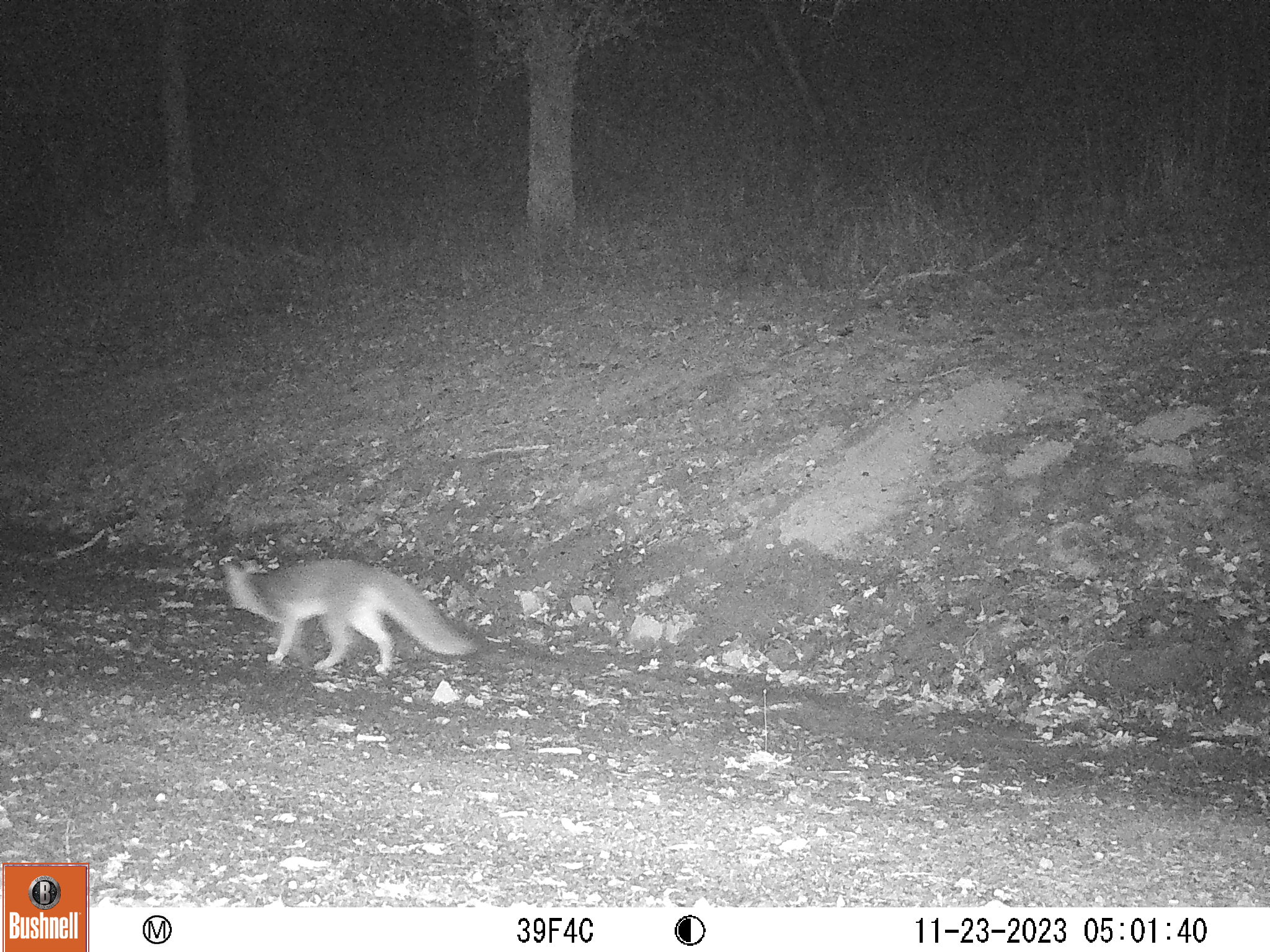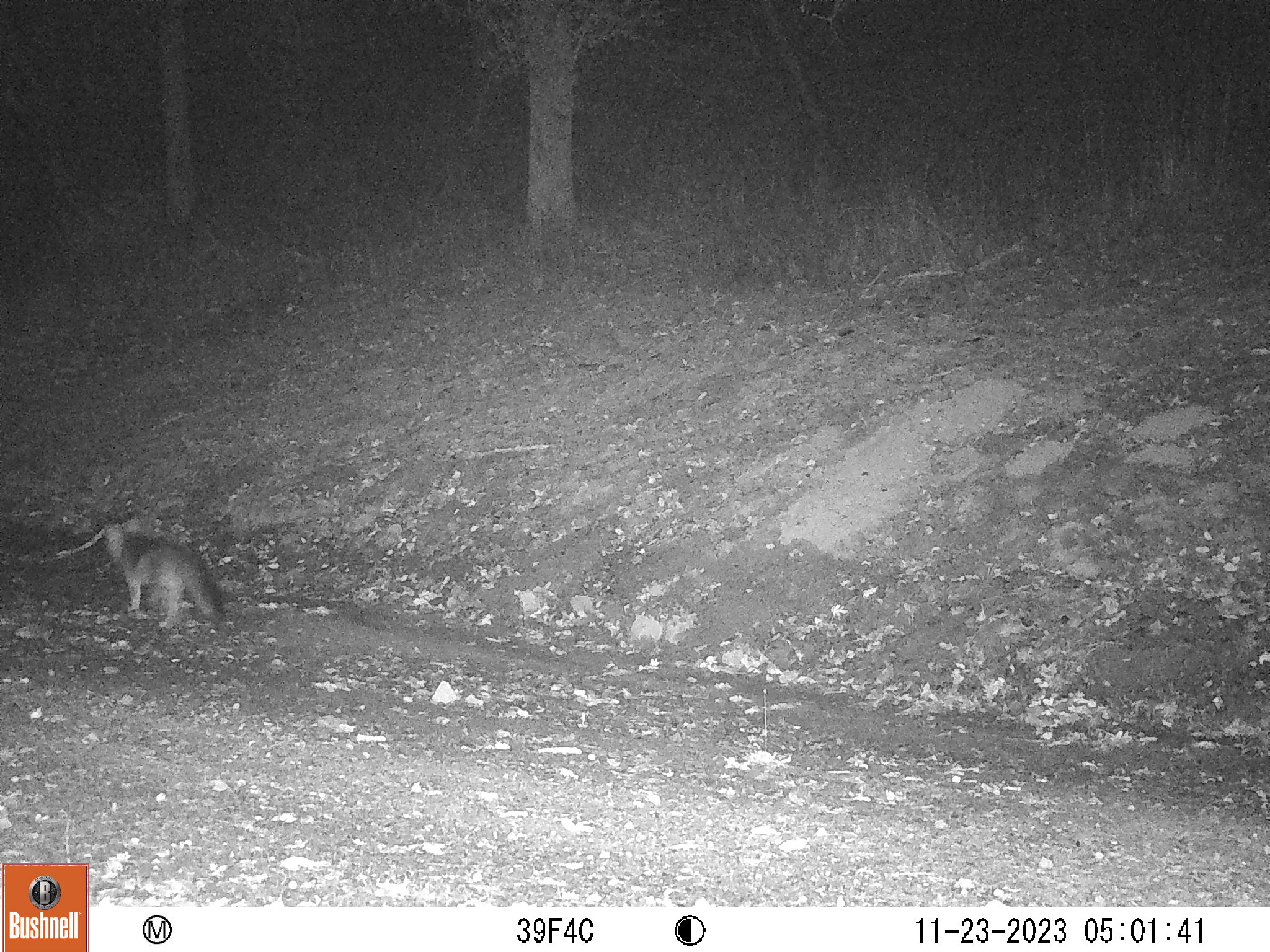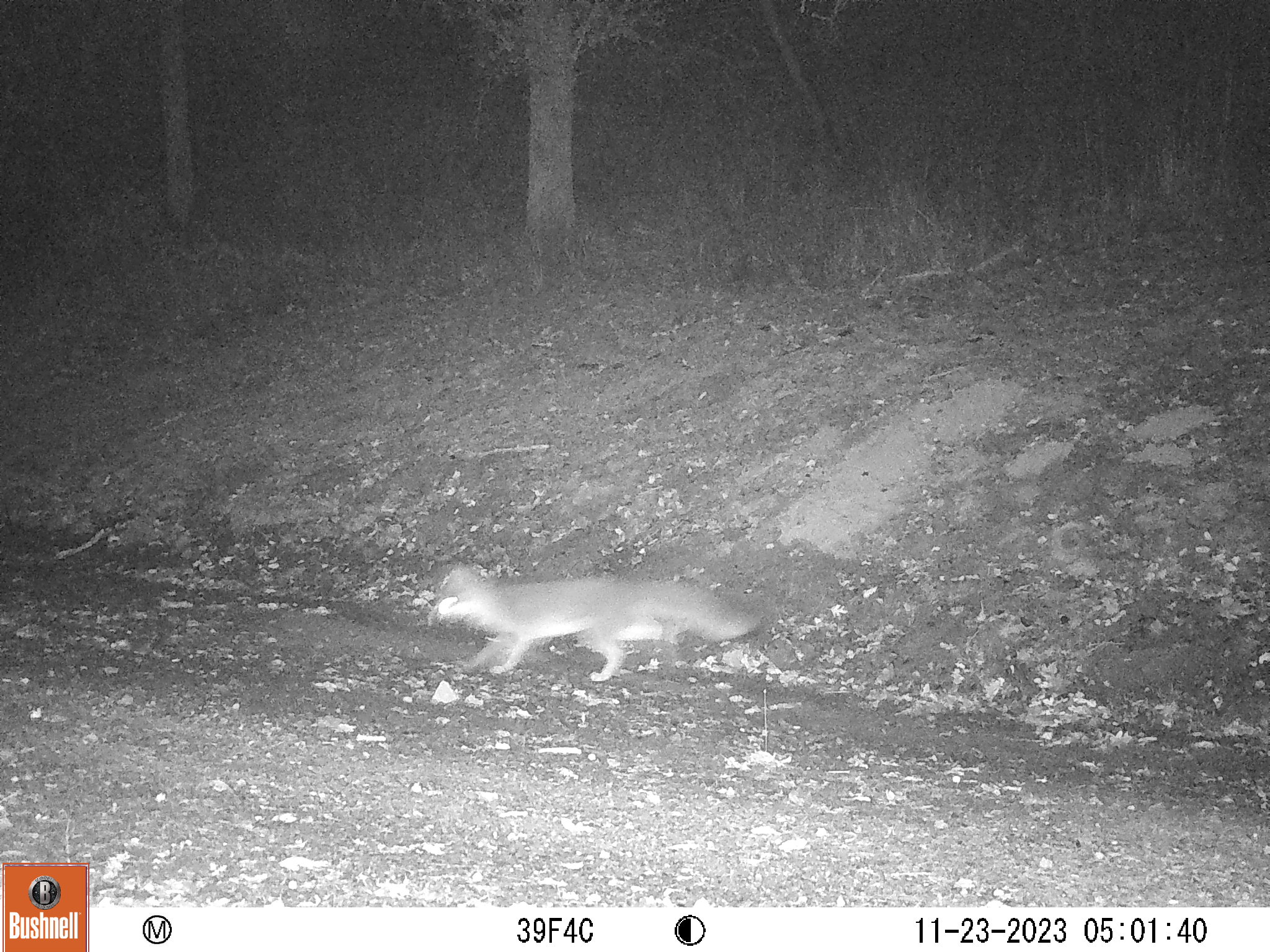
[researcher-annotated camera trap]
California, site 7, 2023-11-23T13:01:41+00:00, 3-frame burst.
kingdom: Animalia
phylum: Chordata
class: Mammalia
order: Carnivora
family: Canidae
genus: Urocyon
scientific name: Urocyon cinereoargenteus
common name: gray fox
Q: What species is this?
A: Gray fox (Urocyon cinereoargenteus).